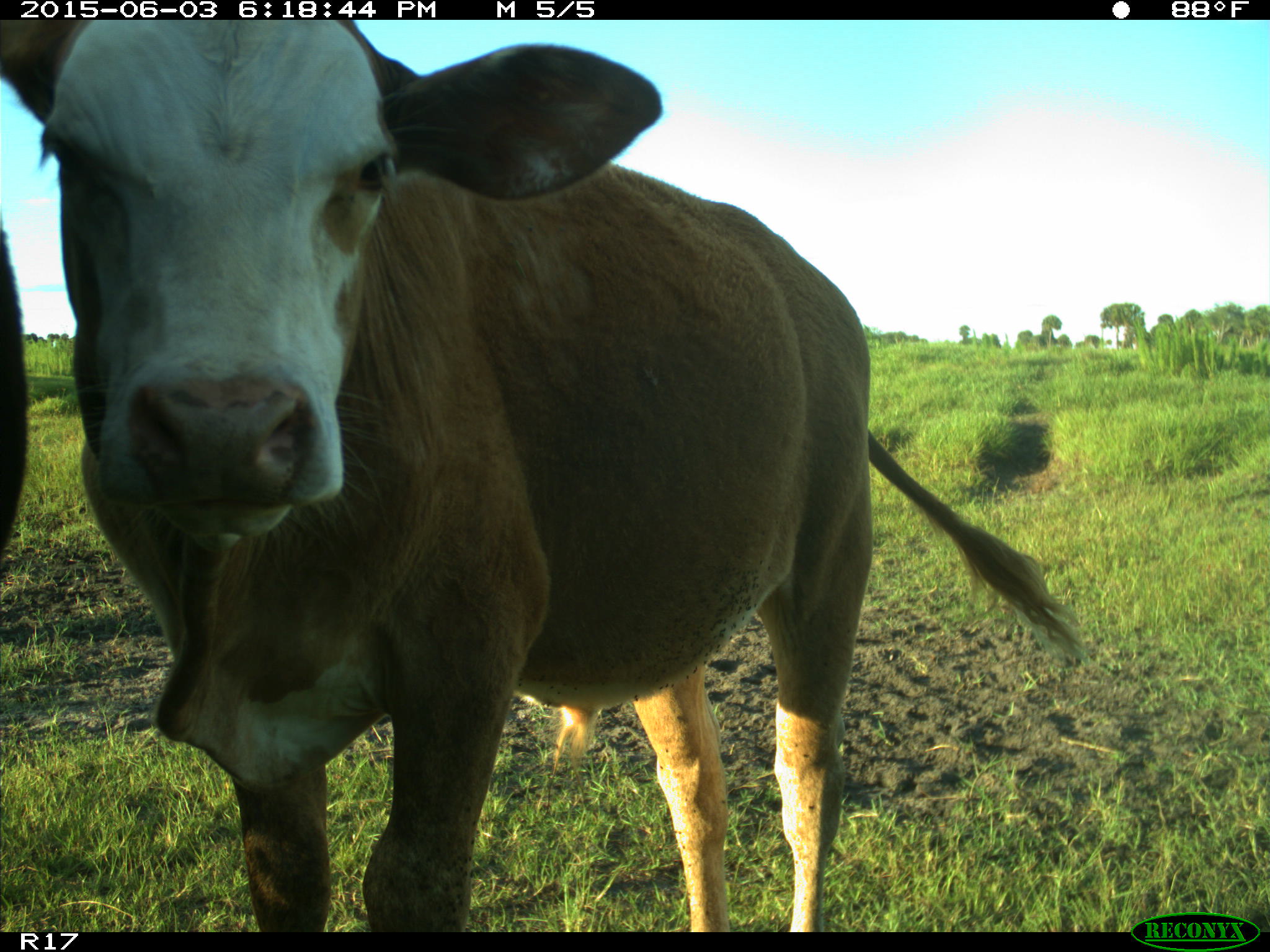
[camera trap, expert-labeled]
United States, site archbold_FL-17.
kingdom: Animalia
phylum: Chordata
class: Mammalia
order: Artiodactyla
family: Bovidae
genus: Bos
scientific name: Bos taurus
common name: domestic cow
Bos taurus (domestic cow).